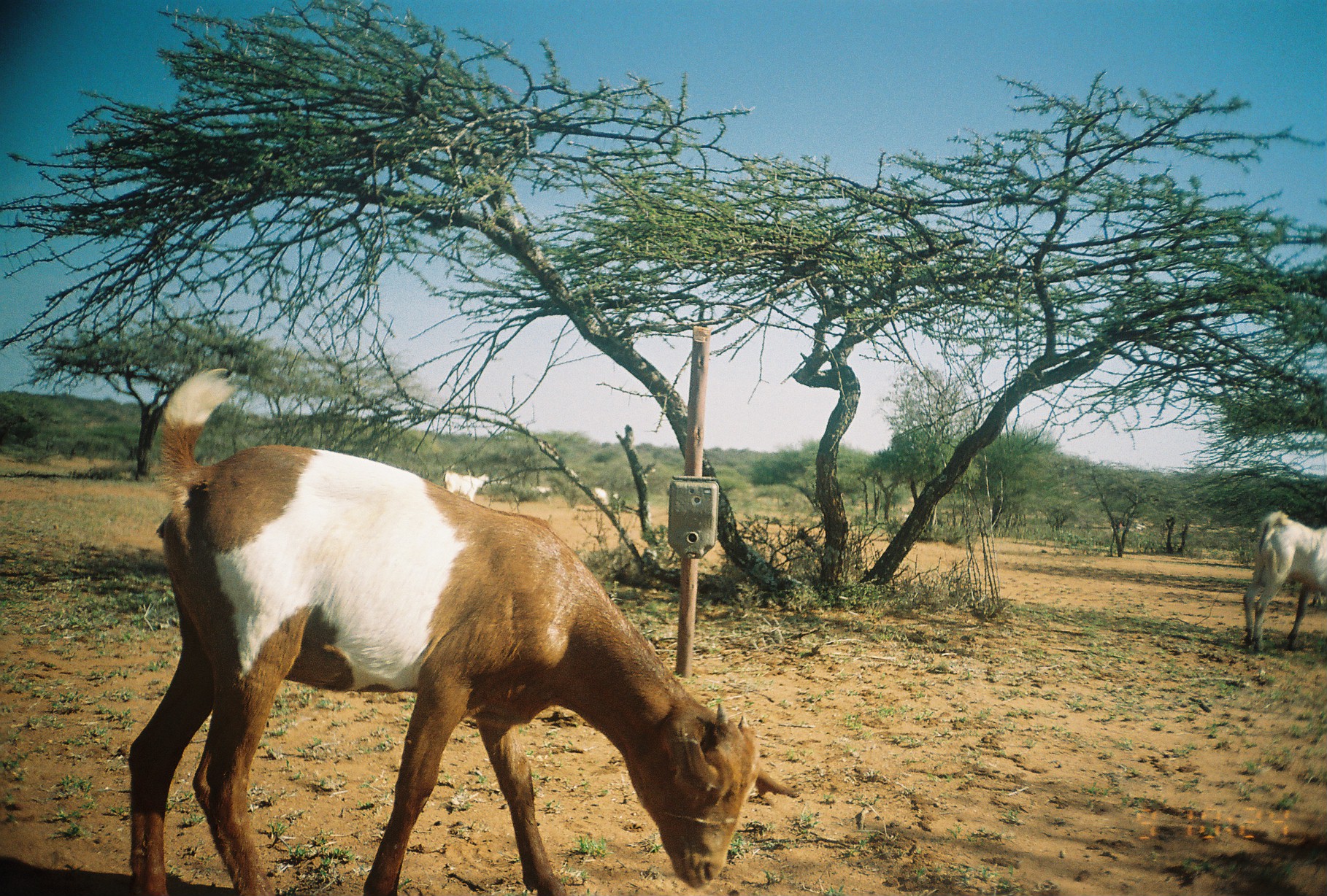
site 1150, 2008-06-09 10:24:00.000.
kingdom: Animalia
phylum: Chordata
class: Mammalia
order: Artiodactyla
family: Bovidae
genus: Capra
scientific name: Capra aegagrus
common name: wild goat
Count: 7.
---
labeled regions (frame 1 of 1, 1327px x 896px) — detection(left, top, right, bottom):
capra aegagrus: detection(124, 362, 793, 896); detection(1240, 509, 1326, 655); detection(442, 466, 489, 502); detection(532, 485, 554, 506); detection(594, 486, 618, 505)